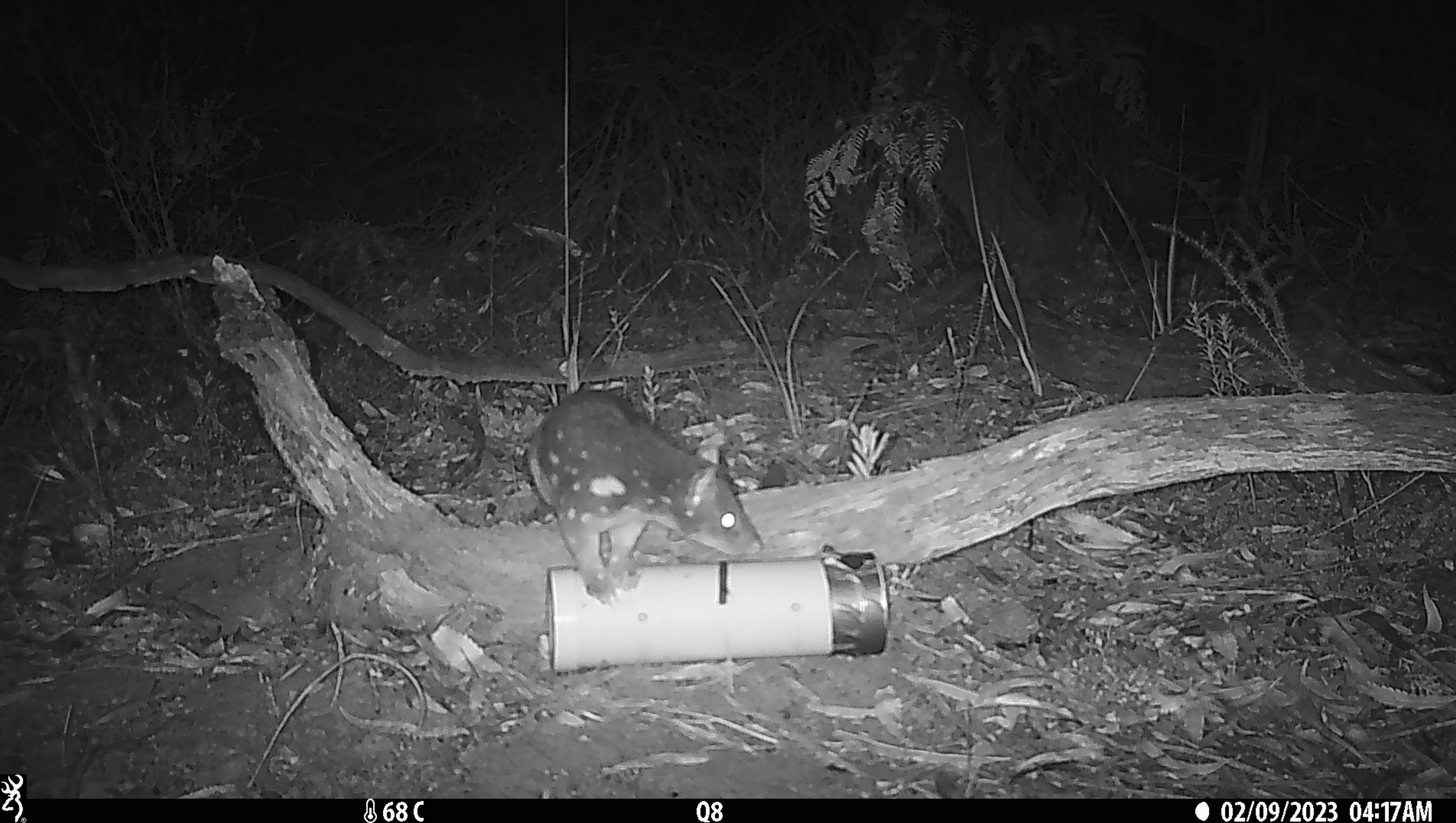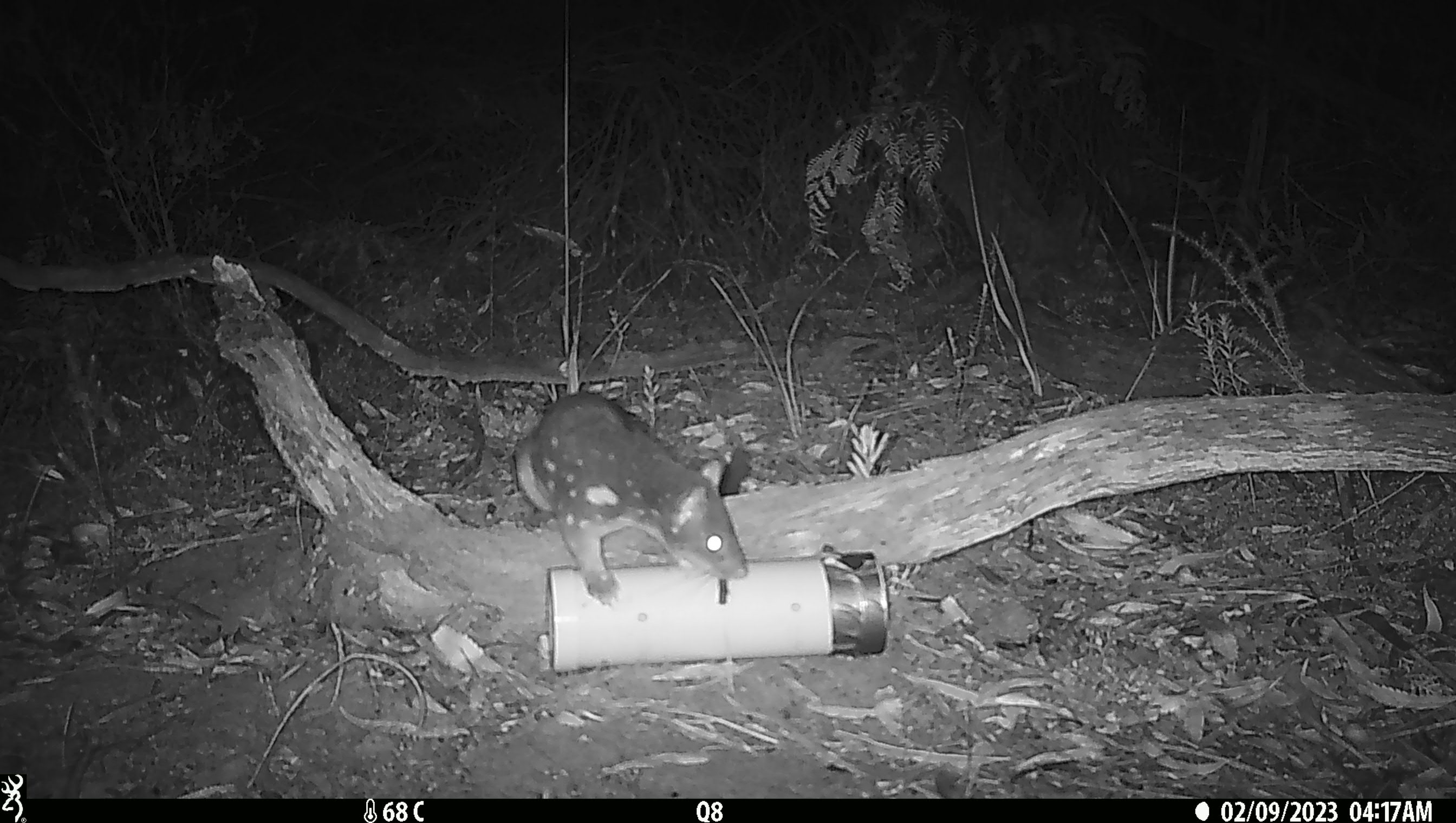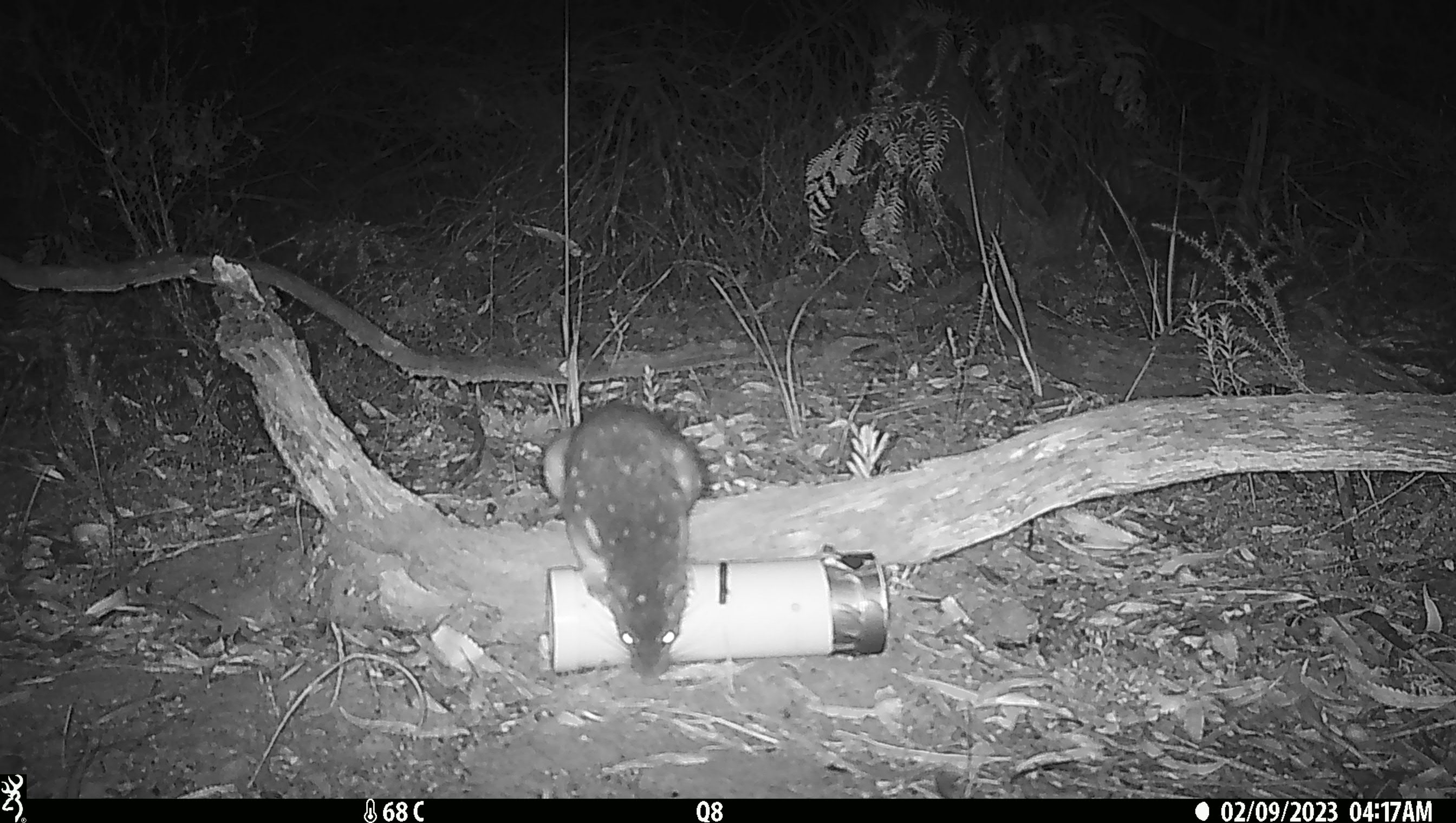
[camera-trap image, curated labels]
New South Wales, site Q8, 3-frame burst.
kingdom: Animalia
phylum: Chordata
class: Mammalia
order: Dasyuromorphia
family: Dasyuridae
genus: Dasyurus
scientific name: Dasyurus maculatus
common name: spotted-tailed quoll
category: quoll